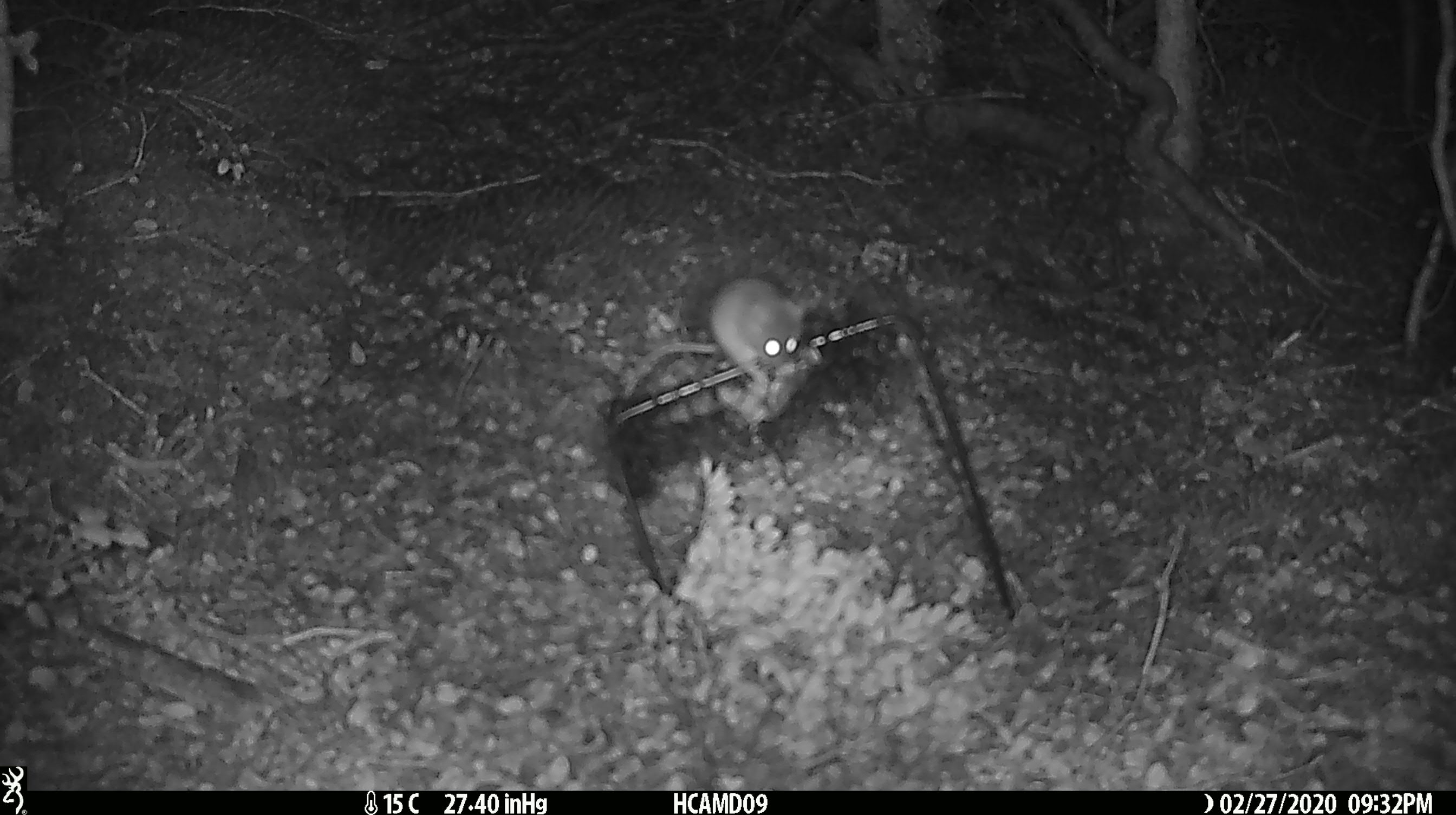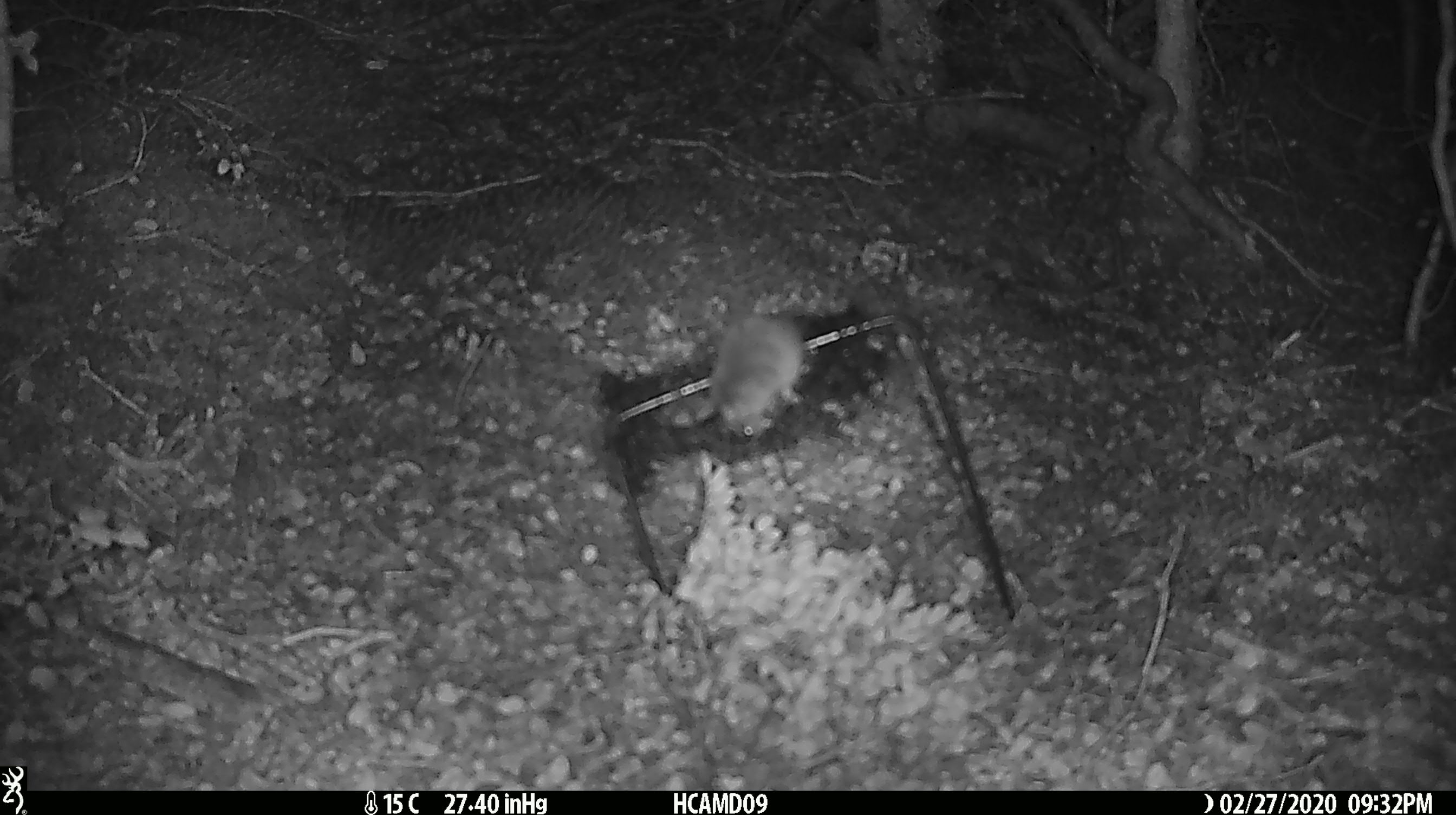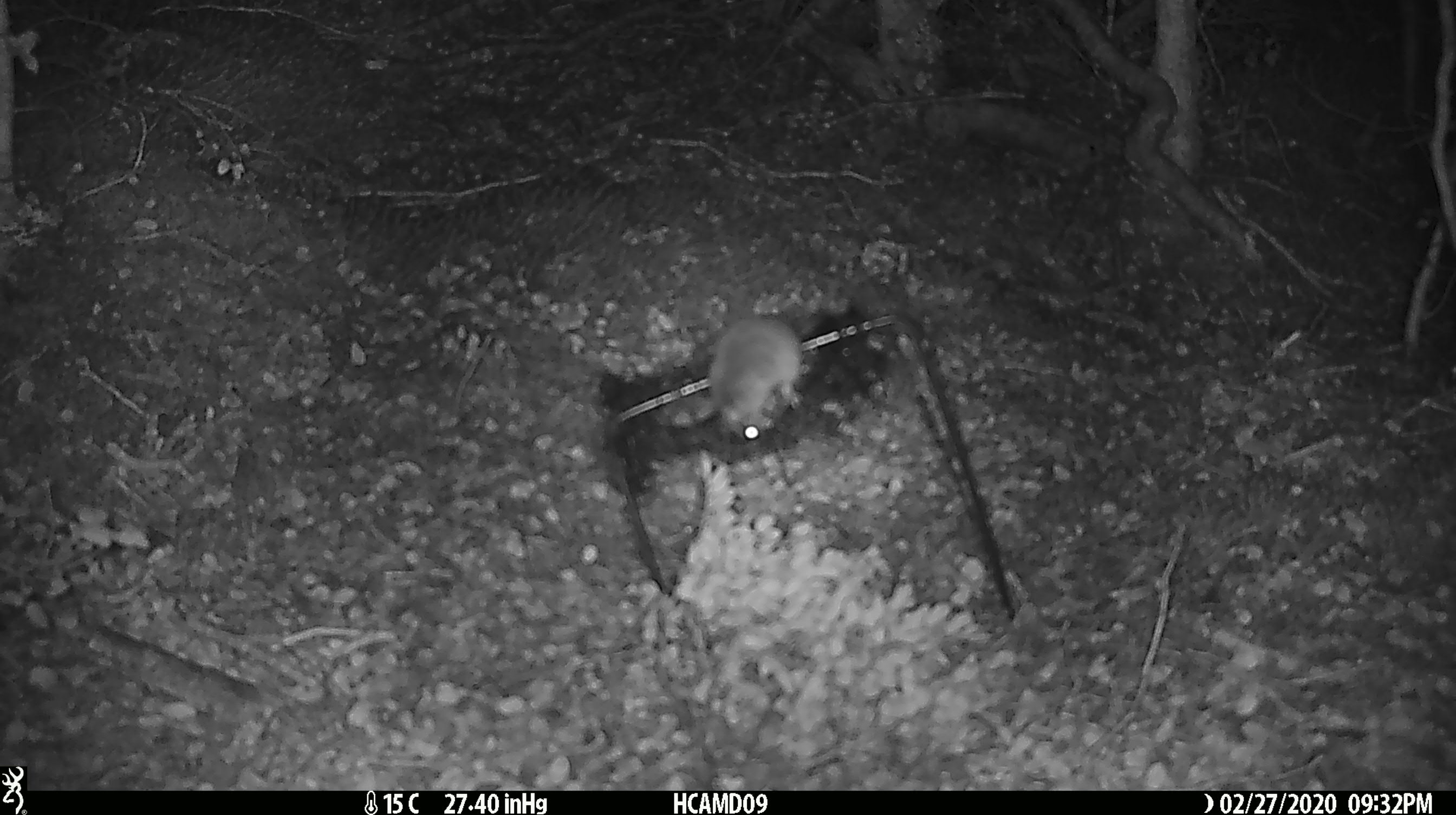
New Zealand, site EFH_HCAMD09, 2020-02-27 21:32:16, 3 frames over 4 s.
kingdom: Animalia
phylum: Chordata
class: Mammalia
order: Rodentia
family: Muridae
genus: Mus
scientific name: Mus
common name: mouse